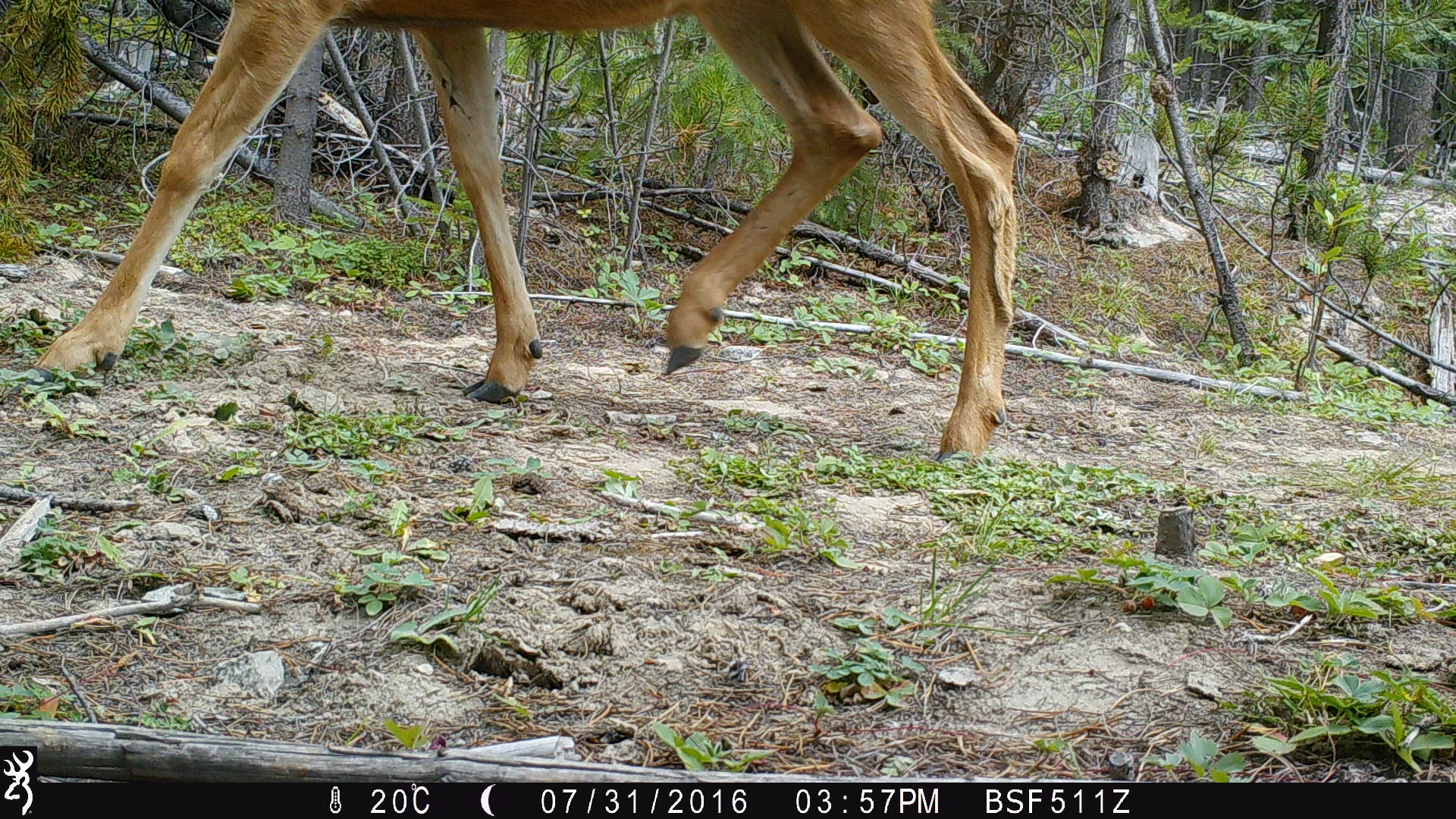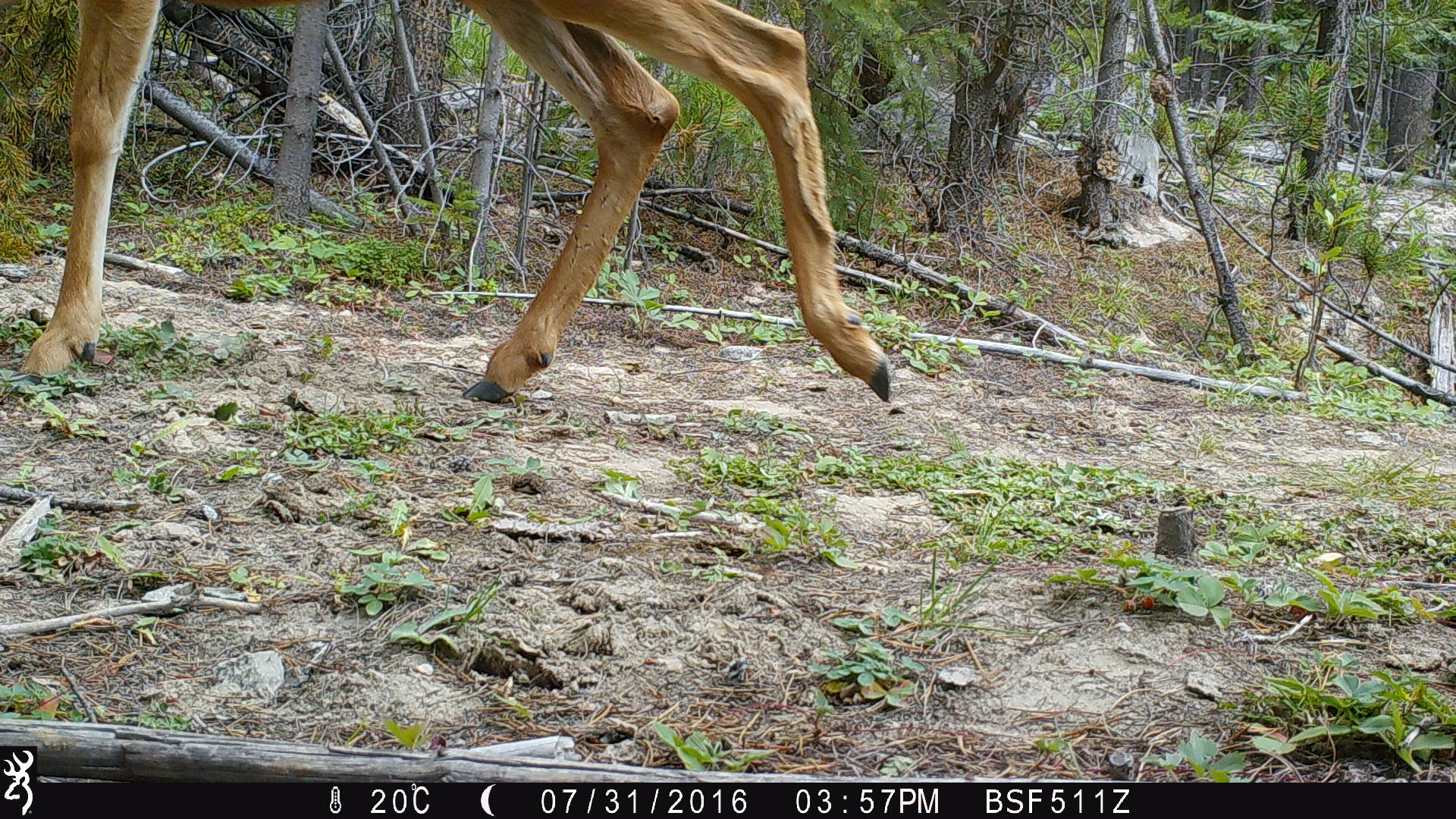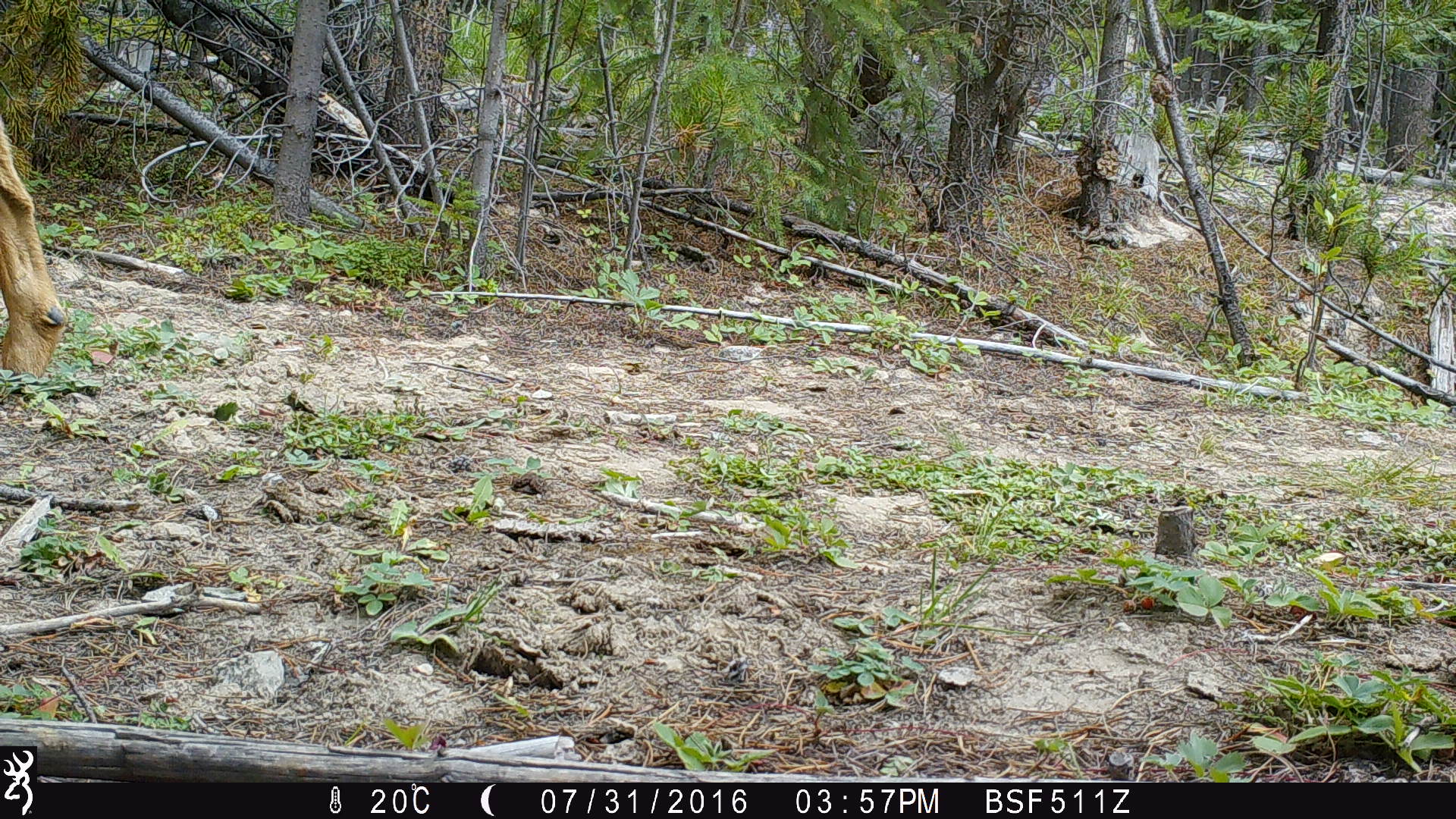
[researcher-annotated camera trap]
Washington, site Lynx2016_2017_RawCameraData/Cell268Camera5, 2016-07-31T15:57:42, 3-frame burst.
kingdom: Animalia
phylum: Chordata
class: Mammalia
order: Artiodactyla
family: Bovidae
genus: Bos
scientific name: Bos taurus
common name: domestic cattle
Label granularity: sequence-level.